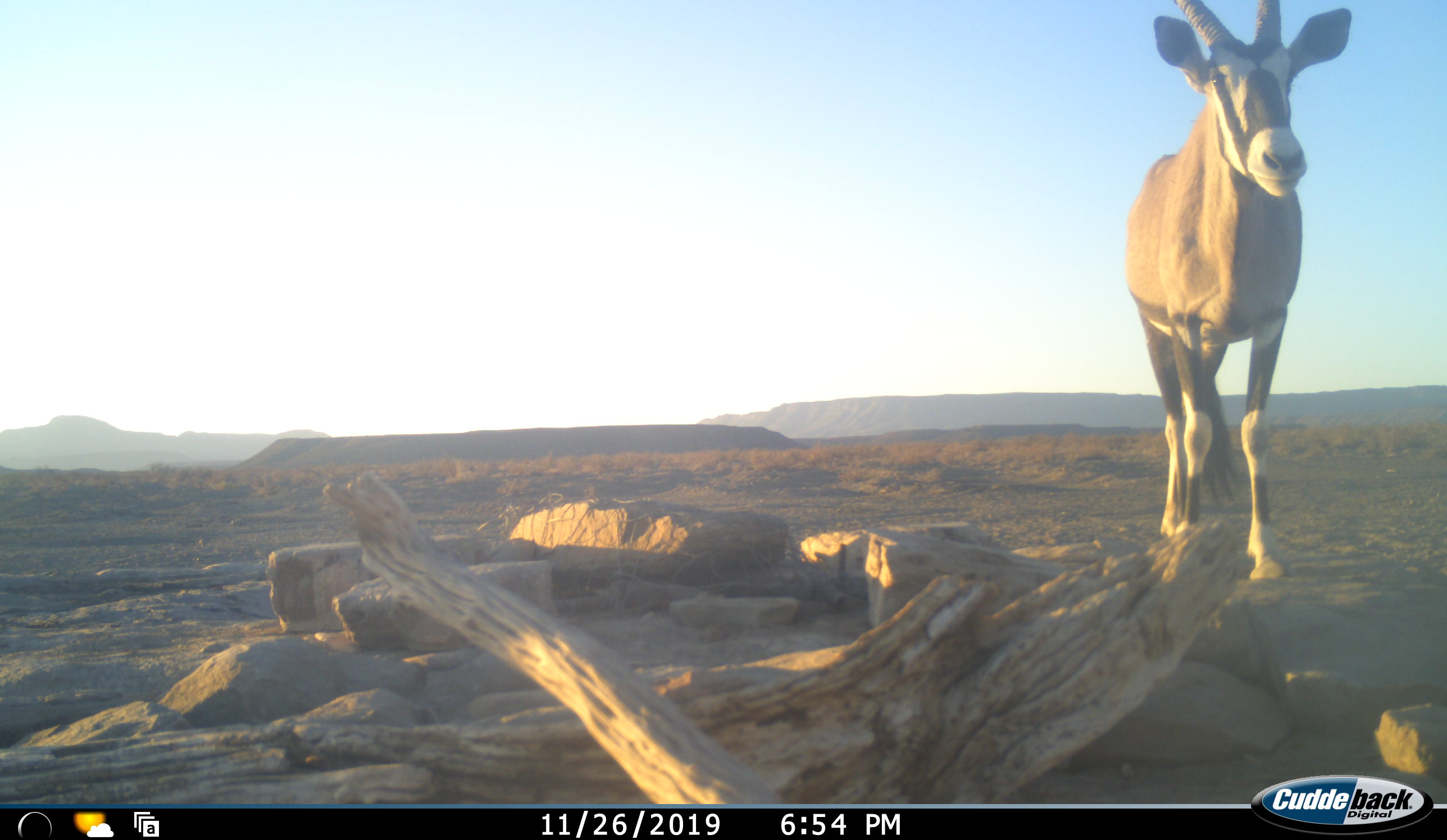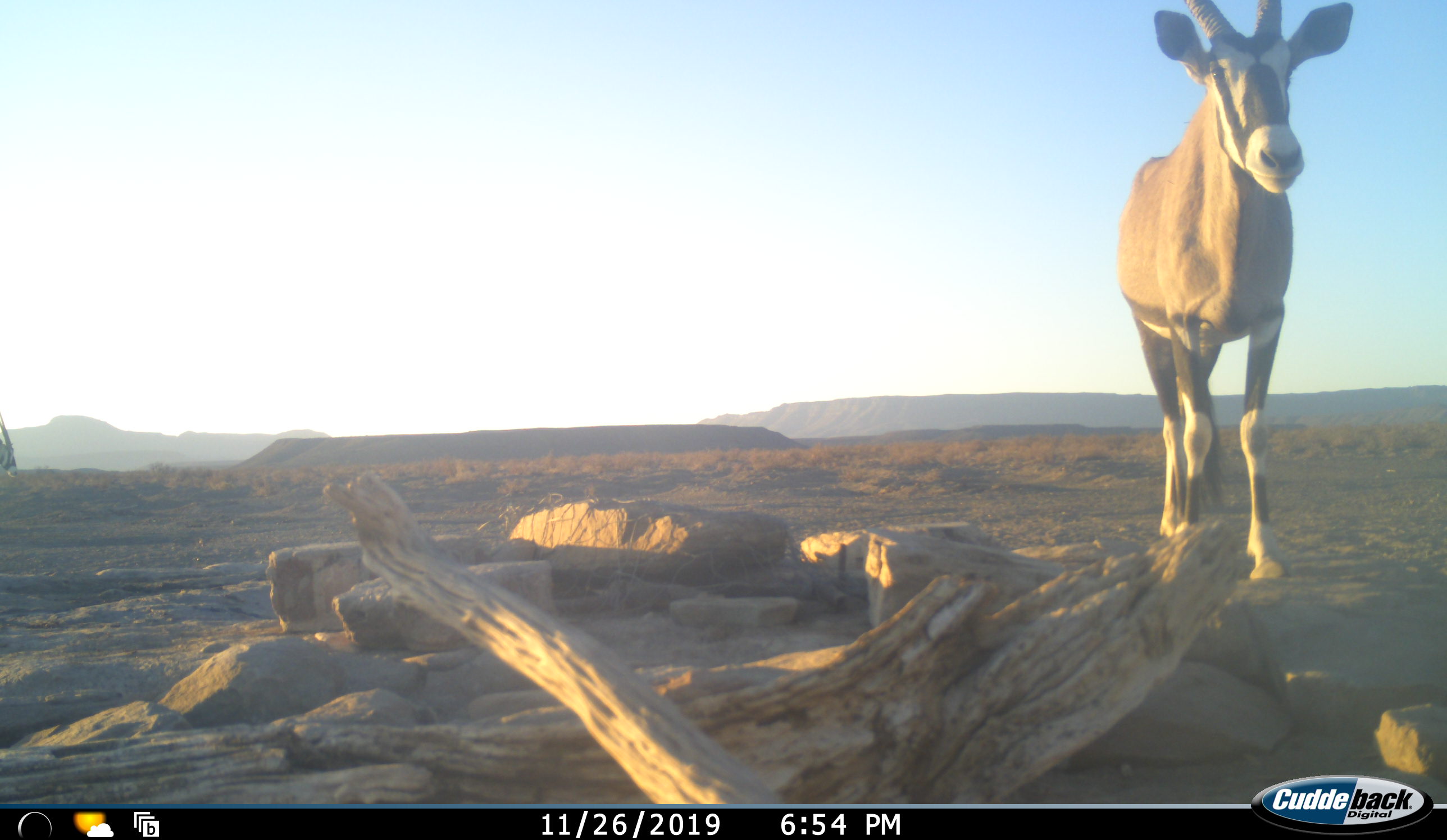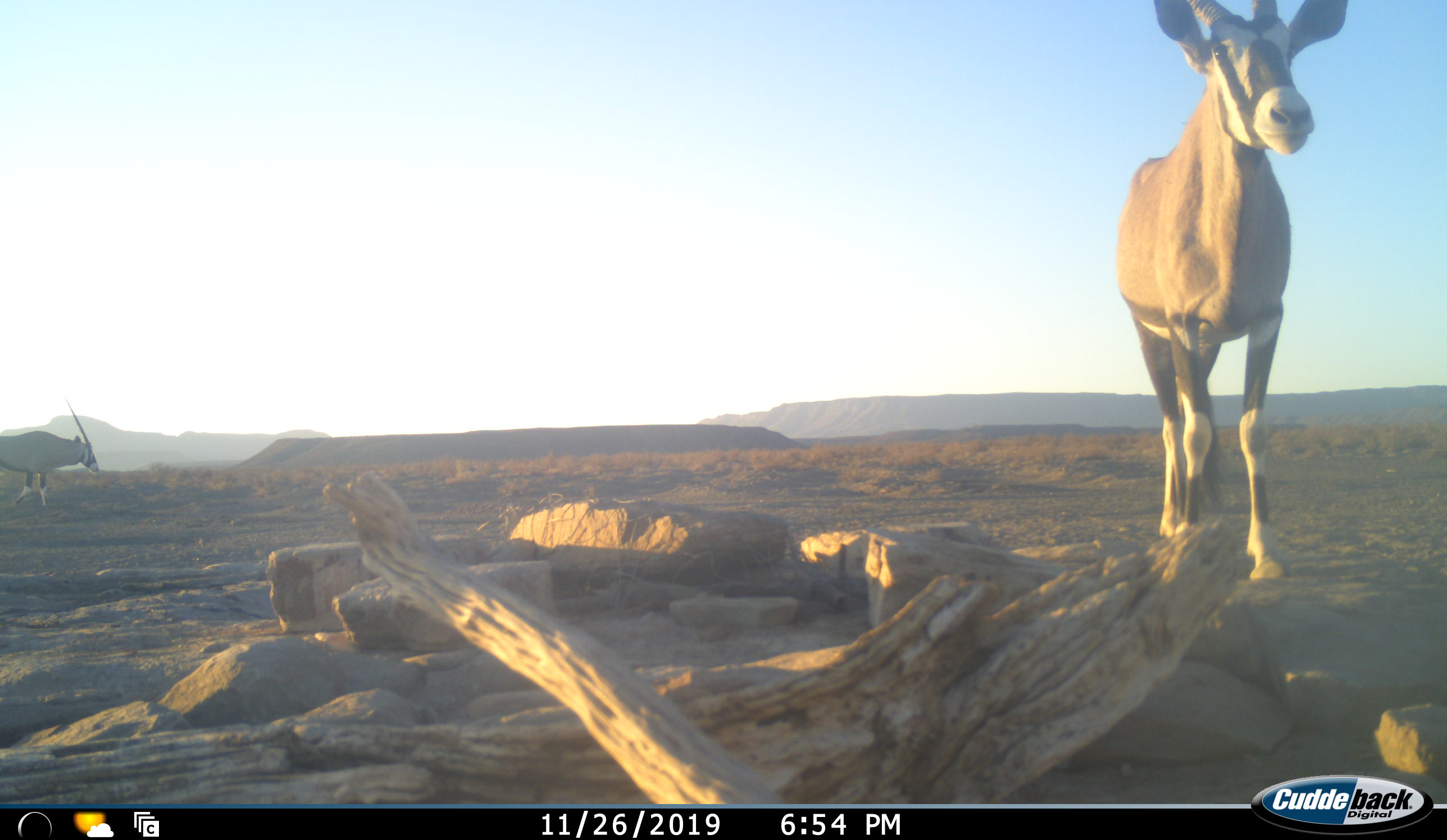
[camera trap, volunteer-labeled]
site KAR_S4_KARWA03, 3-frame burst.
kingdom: Animalia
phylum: Chordata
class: Mammalia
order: Artiodactyla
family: Bovidae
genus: Oryx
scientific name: Oryx gazella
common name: gemsbok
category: oryx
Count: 2.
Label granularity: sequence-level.